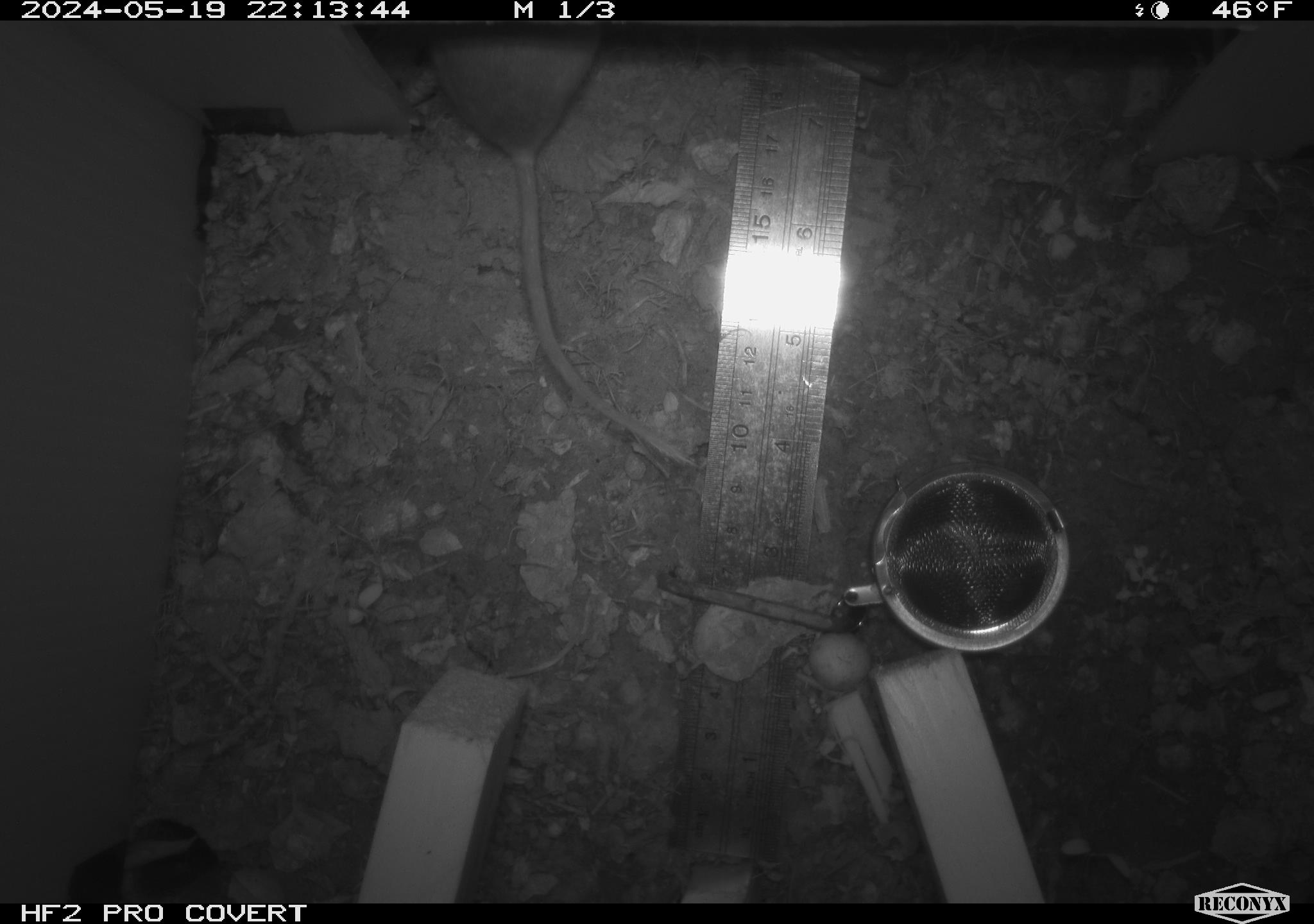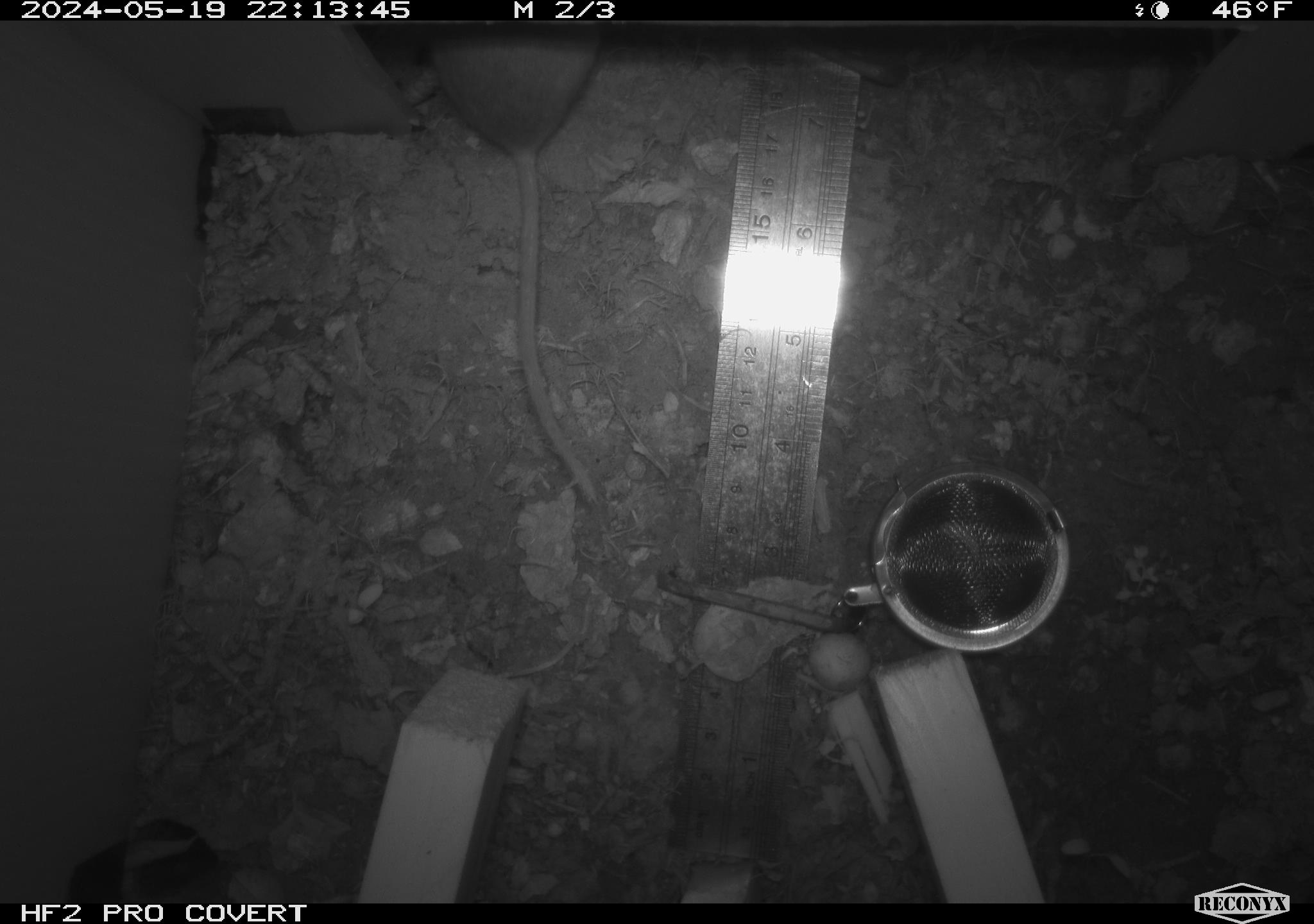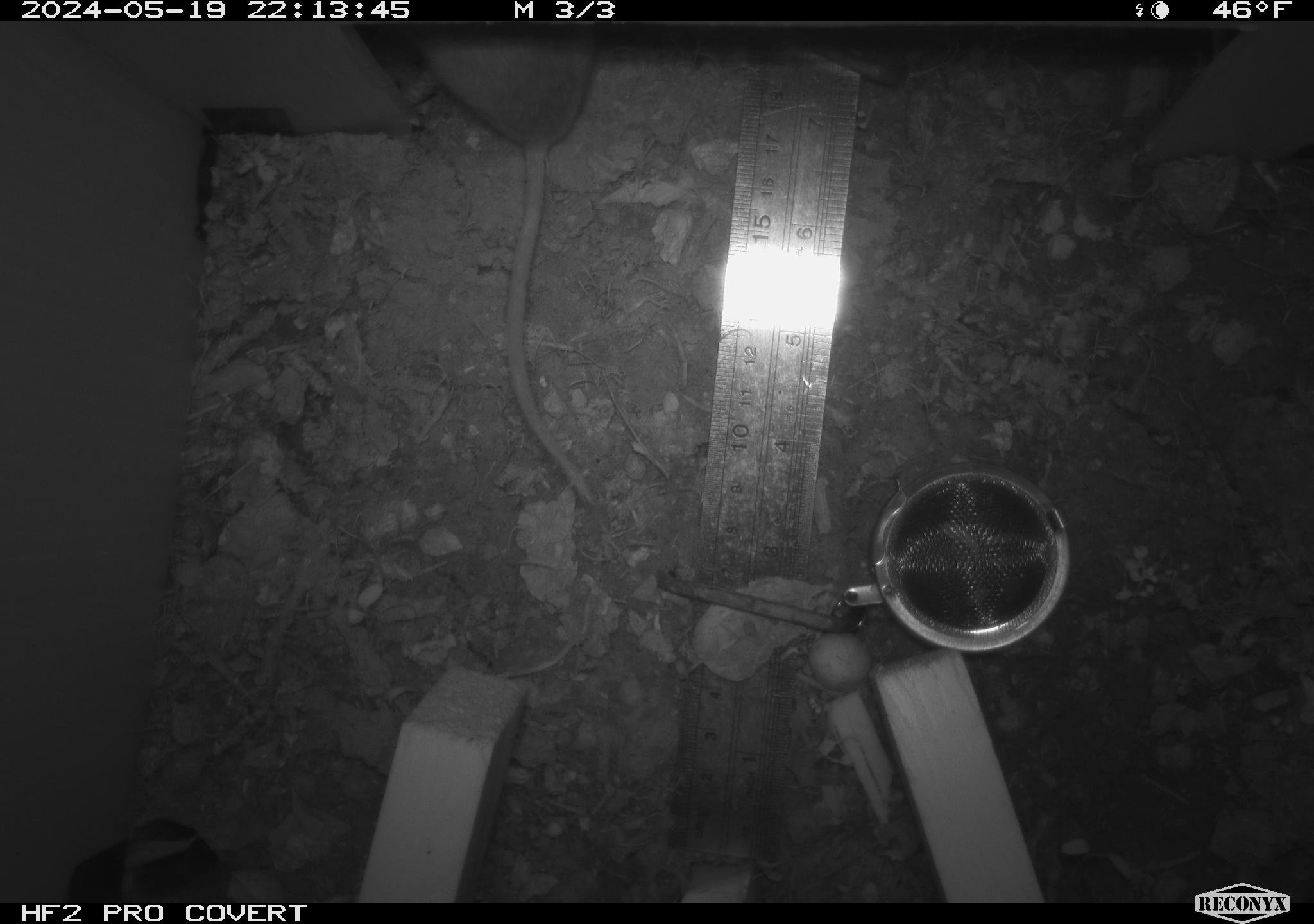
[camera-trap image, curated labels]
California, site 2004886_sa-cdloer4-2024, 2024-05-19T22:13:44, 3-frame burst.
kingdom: Animalia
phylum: Chordata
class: Mammalia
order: Rodentia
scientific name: Rodentia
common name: rodent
Rodent (Rodentia).